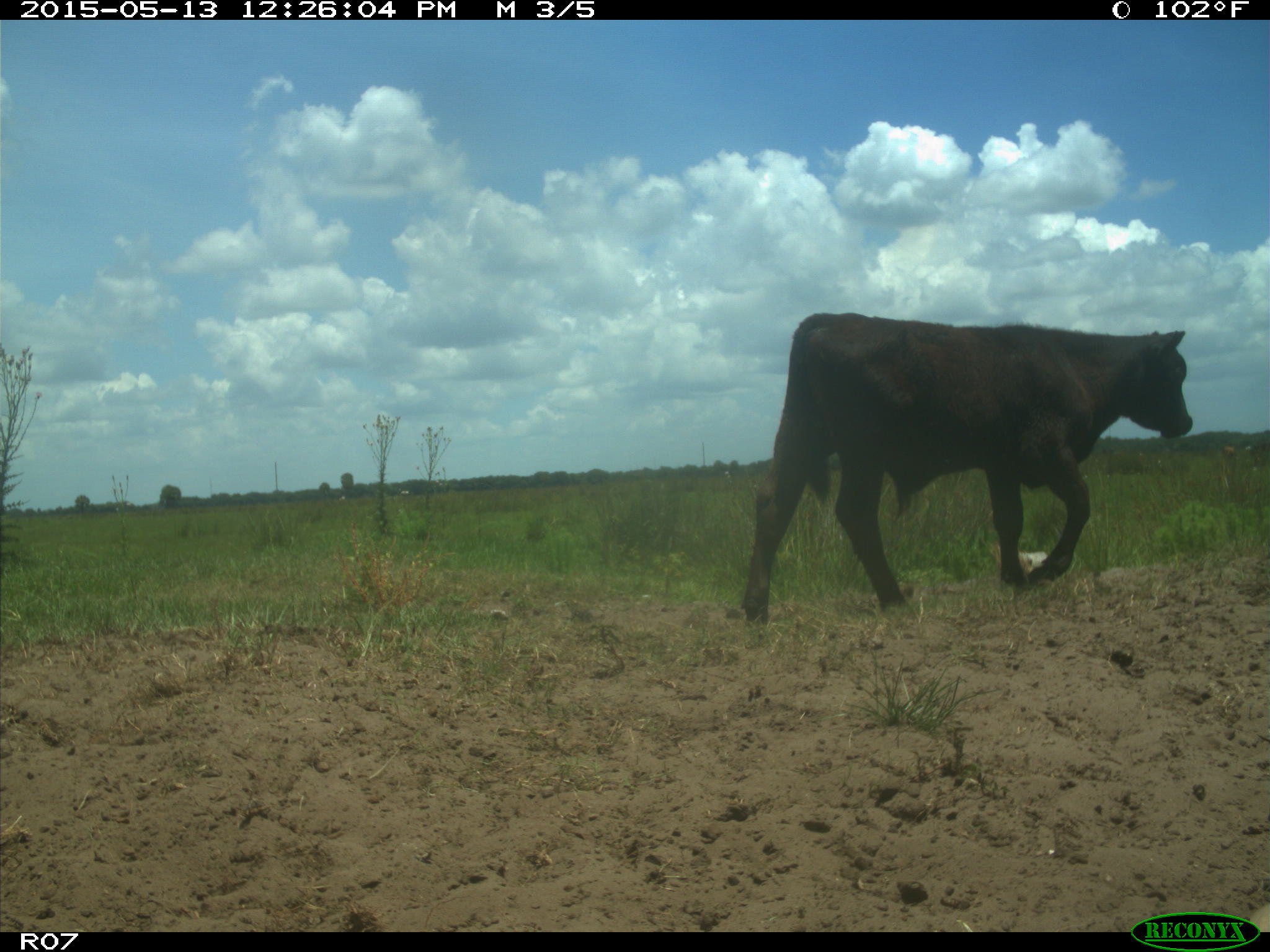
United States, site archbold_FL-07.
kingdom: Animalia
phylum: Chordata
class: Mammalia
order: Artiodactyla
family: Bovidae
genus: Bos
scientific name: Bos taurus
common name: domestic cow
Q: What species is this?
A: Bos taurus (domestic cow).